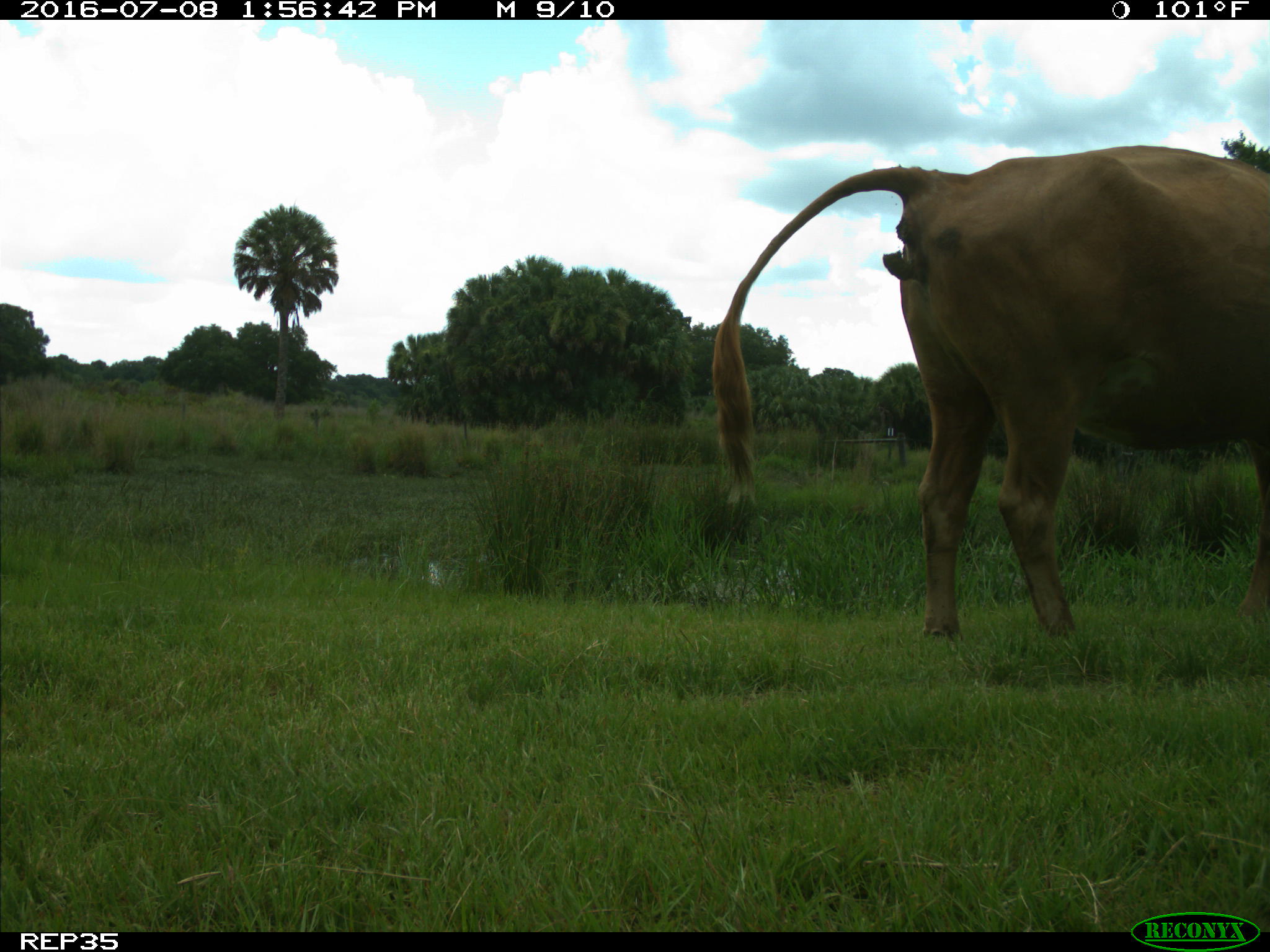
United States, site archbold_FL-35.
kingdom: Animalia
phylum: Chordata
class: Mammalia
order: Artiodactyla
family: Bovidae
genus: Bos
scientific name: Bos taurus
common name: domestic cow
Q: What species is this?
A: Bos taurus (domestic cow).